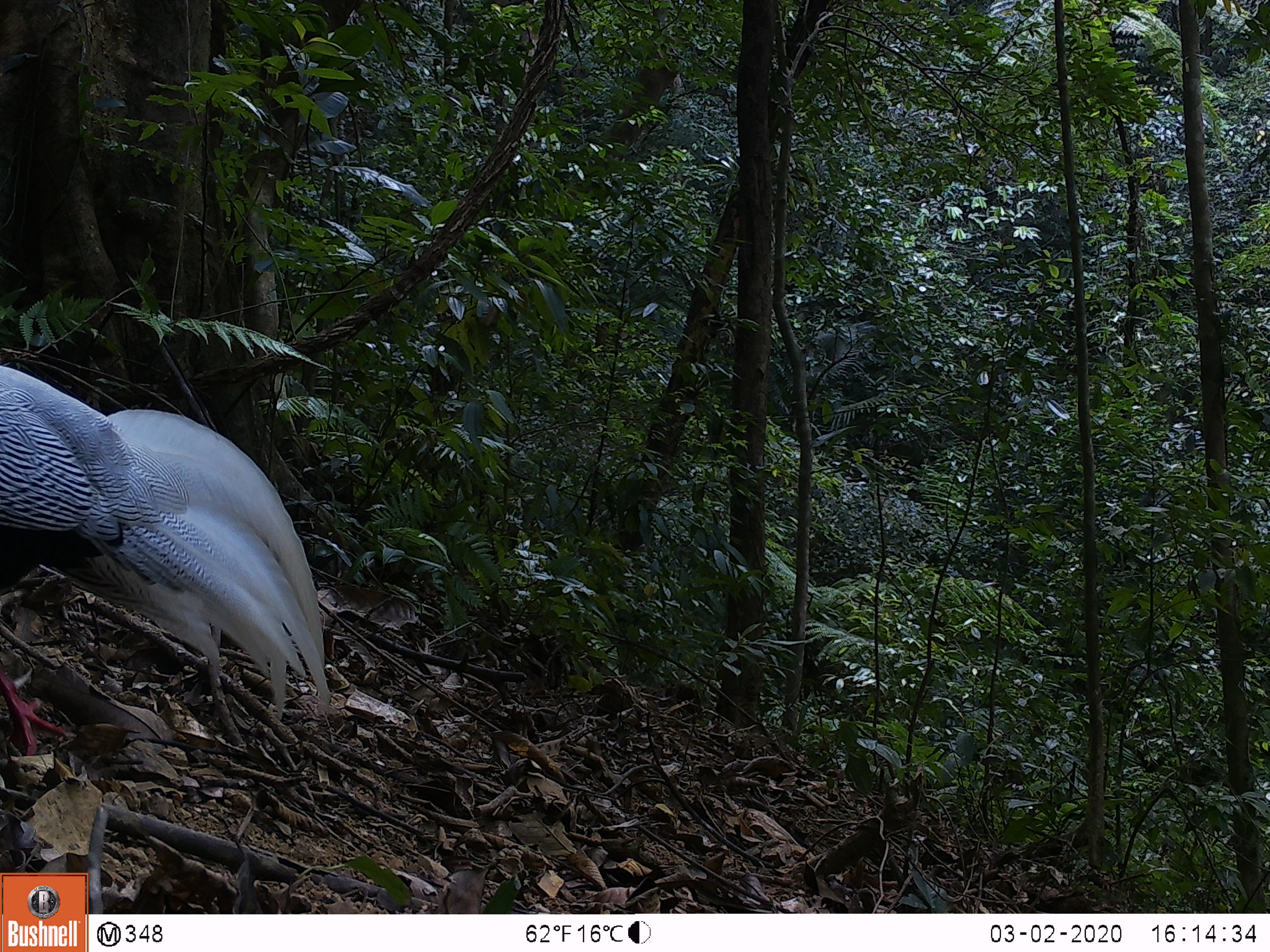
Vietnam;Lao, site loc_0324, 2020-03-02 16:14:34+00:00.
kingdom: Animalia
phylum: Chordata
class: Aves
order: Galliformes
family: Phasianidae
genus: Lophura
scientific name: Lophura nycthemera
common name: silver pheasant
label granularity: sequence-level